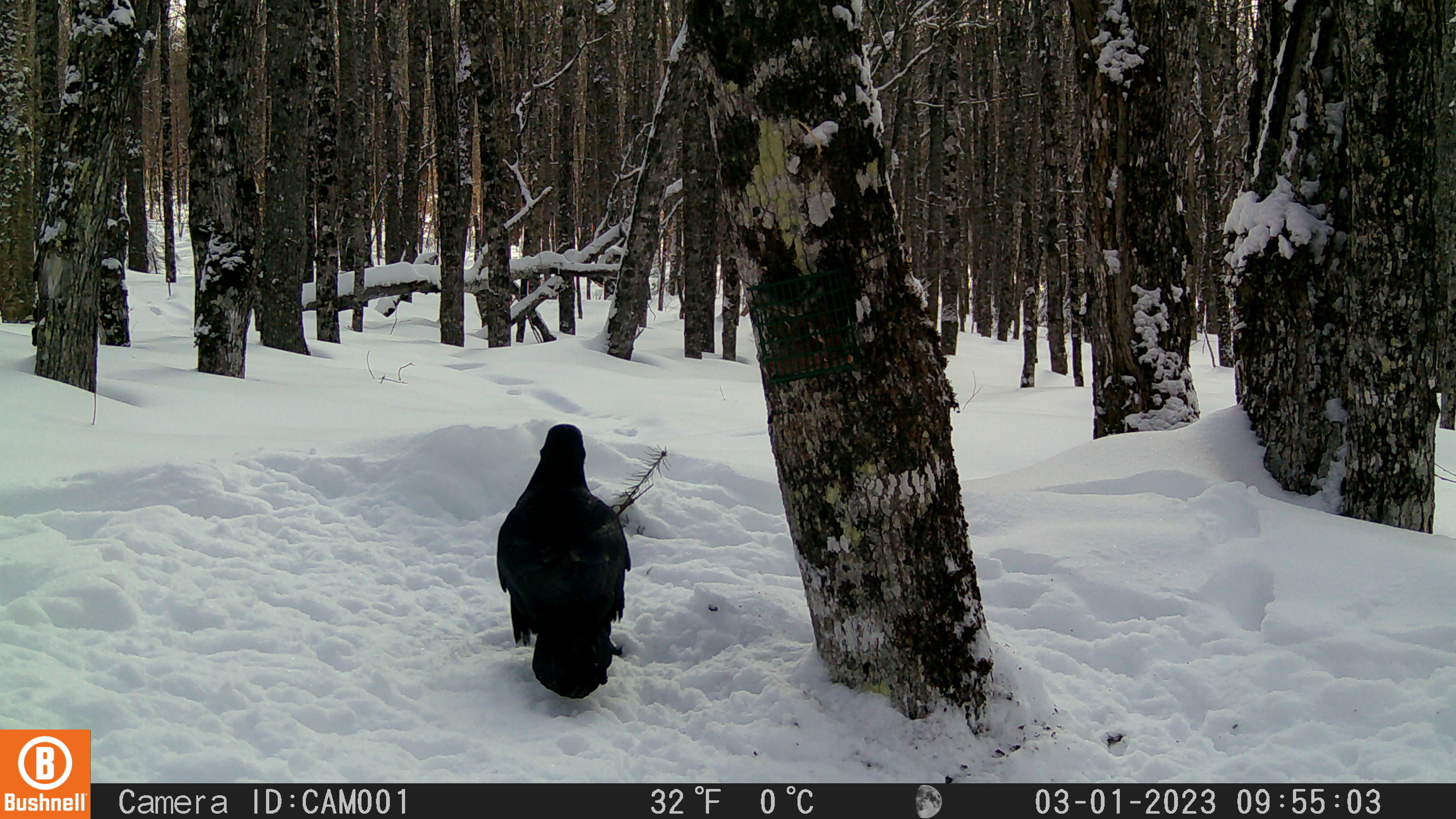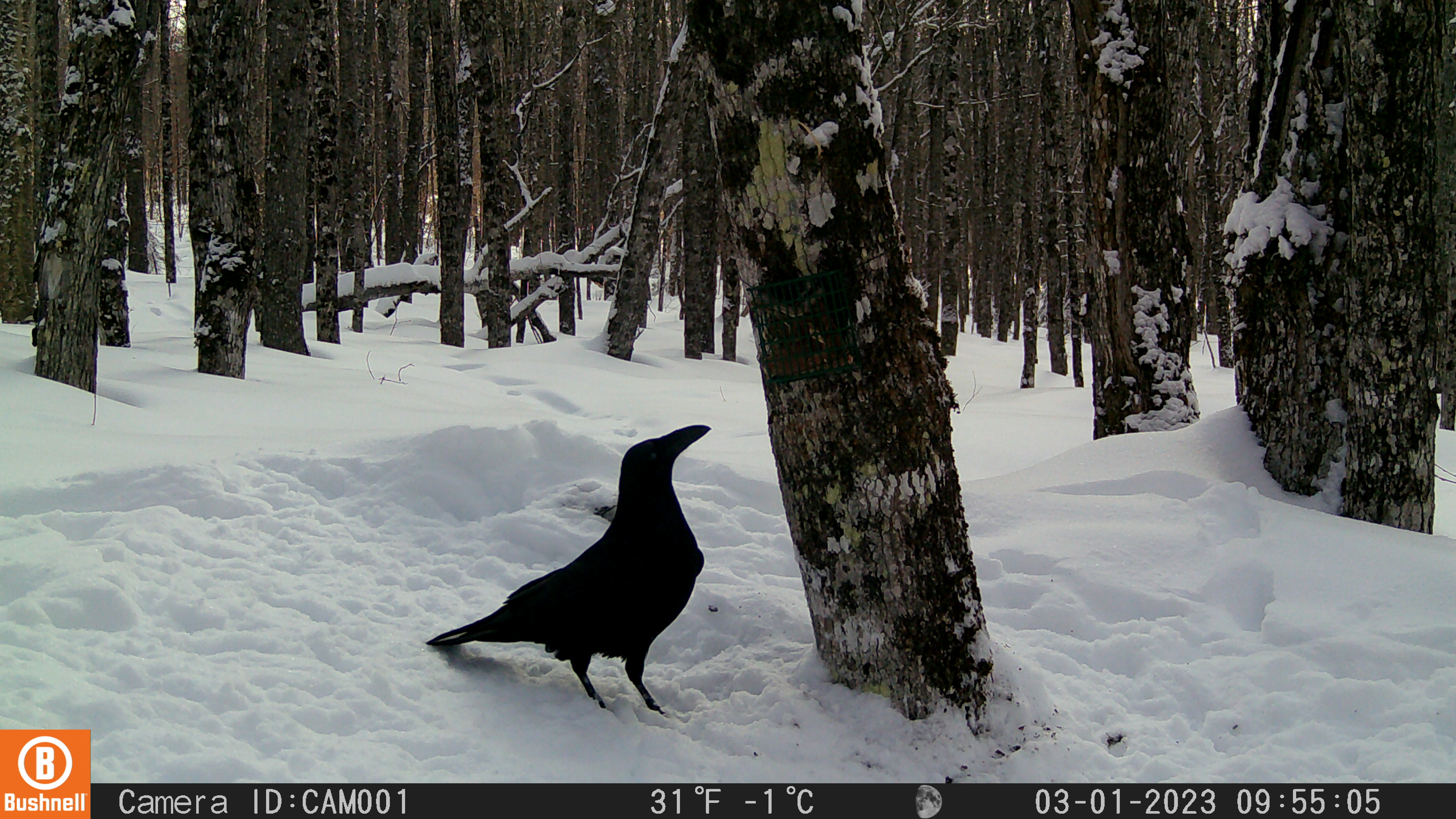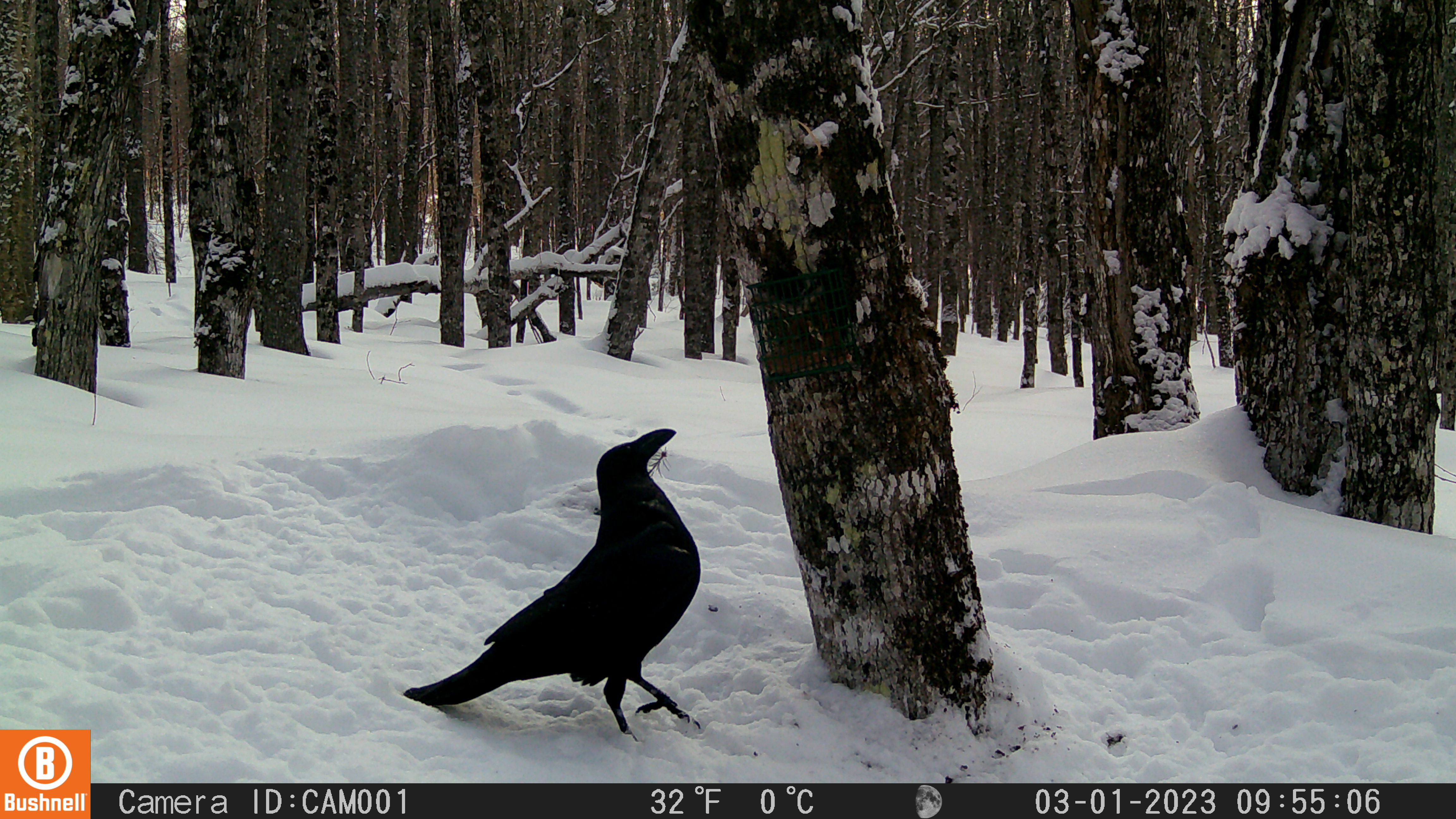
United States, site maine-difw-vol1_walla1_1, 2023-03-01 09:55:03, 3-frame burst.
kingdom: Animalia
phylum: Chordata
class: Aves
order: Passeriformes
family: Corvidae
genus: Corvus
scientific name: Corvus corax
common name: common raven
Common raven (Corvus corax).